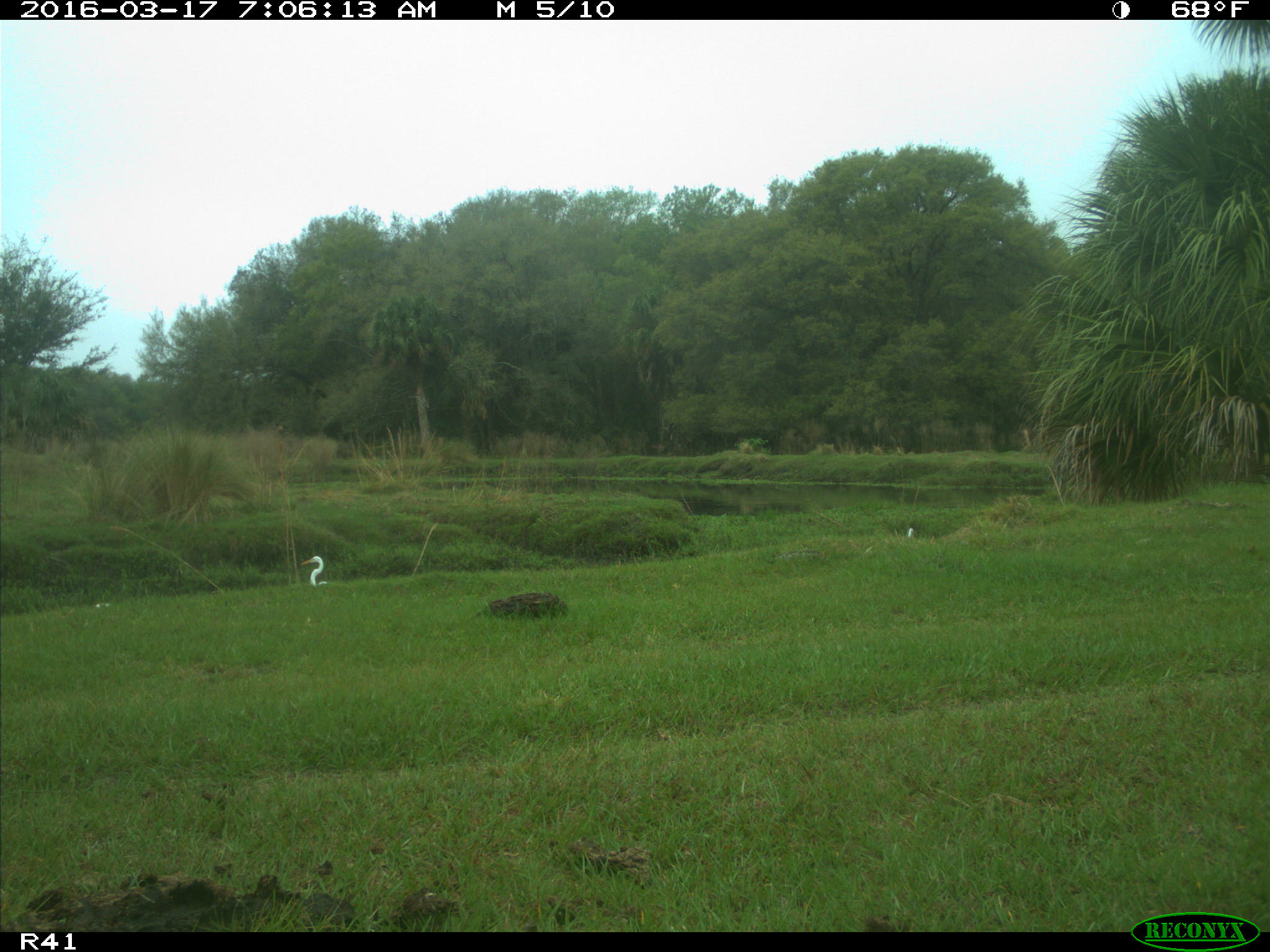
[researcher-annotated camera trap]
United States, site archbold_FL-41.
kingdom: Animalia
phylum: Chordata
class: Mammalia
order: Artiodactyla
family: Bovidae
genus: Bos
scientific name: Bos taurus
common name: domestic cow